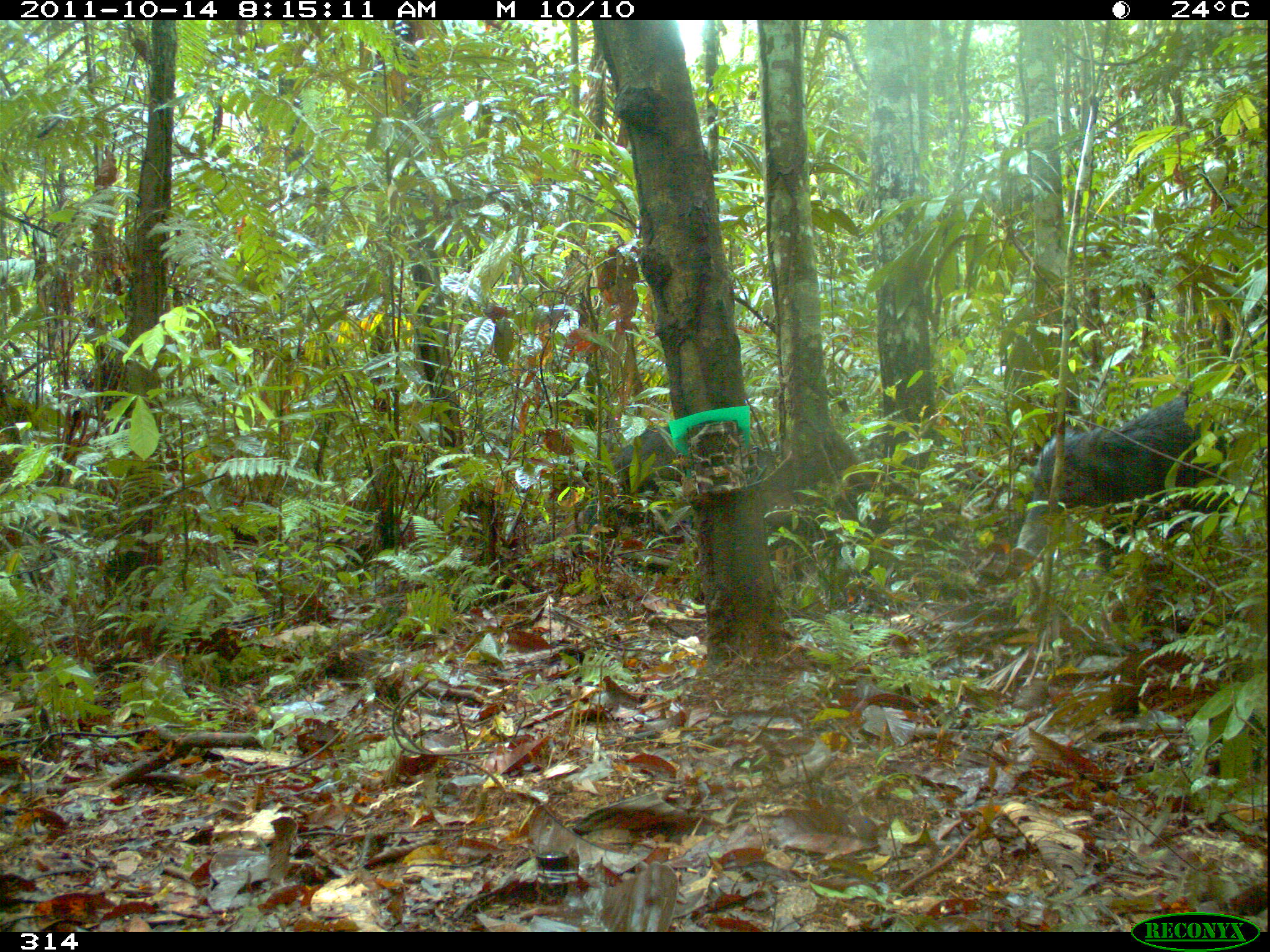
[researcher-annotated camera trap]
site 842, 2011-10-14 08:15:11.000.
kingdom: Animalia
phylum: Chordata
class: Mammalia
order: Artiodactyla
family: Tayassuidae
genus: Tayassu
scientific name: Tayassu pecari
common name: white-lipped peccary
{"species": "Tayassu pecari (white-lipped peccary)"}